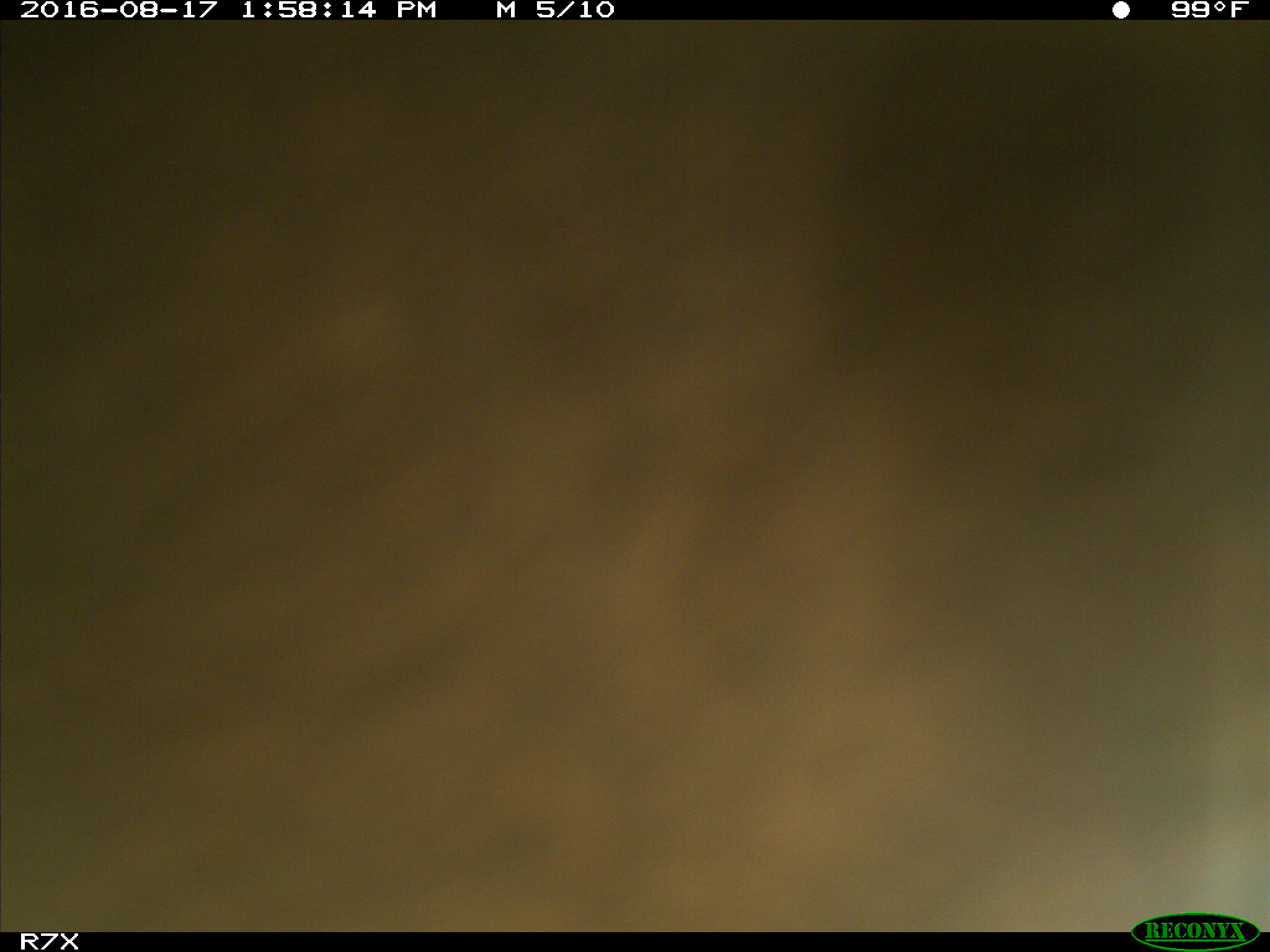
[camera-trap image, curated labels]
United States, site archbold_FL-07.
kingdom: Animalia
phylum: Chordata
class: Mammalia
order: Artiodactyla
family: Bovidae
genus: Bos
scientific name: Bos taurus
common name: domestic cow